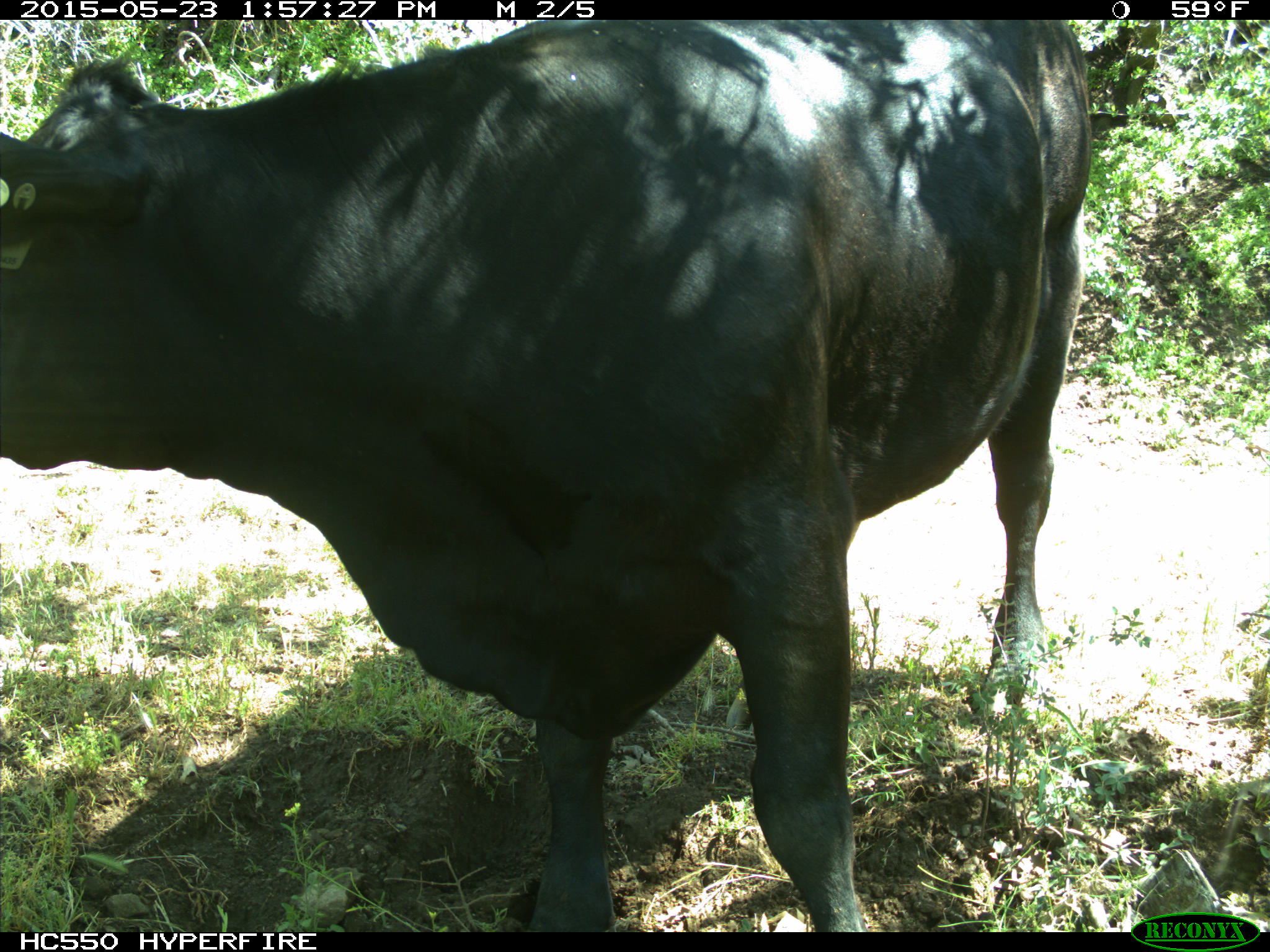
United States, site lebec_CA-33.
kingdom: Animalia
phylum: Chordata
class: Mammalia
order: Artiodactyla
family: Bovidae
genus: Bos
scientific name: Bos taurus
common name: domestic cow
Bos taurus (domestic cow).